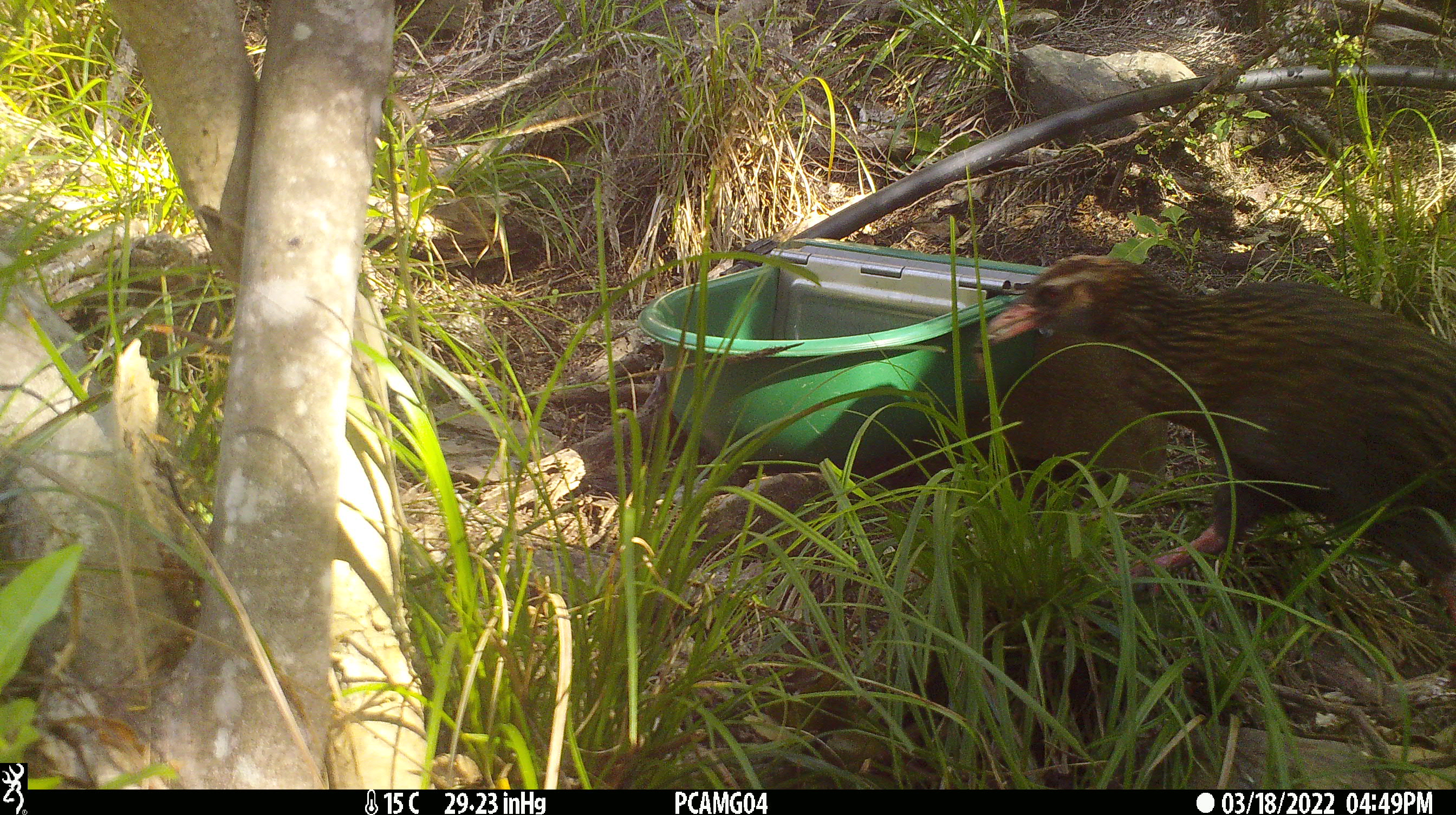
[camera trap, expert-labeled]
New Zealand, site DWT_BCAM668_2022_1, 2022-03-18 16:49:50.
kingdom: Animalia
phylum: Chordata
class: Aves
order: Gruiformes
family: Rallidae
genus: Gallirallus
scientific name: Gallirallus australis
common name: weka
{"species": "weka (Gallirallus australis)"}